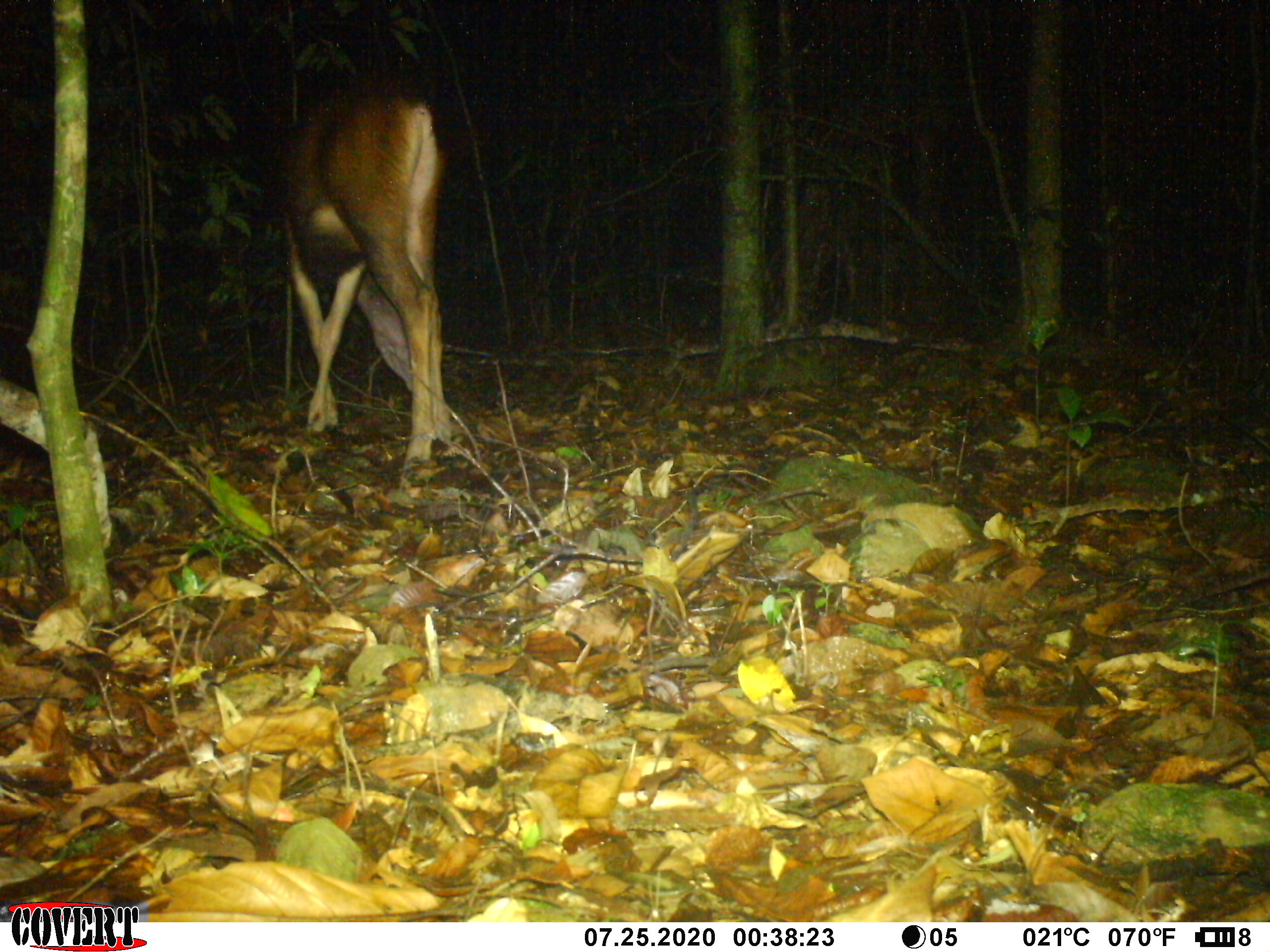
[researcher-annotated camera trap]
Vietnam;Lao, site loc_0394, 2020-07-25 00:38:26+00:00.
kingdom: Animalia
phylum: Chordata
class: Mammalia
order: Artiodactyla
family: Cervidae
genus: Rusa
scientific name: Rusa unicolor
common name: sambar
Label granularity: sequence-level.